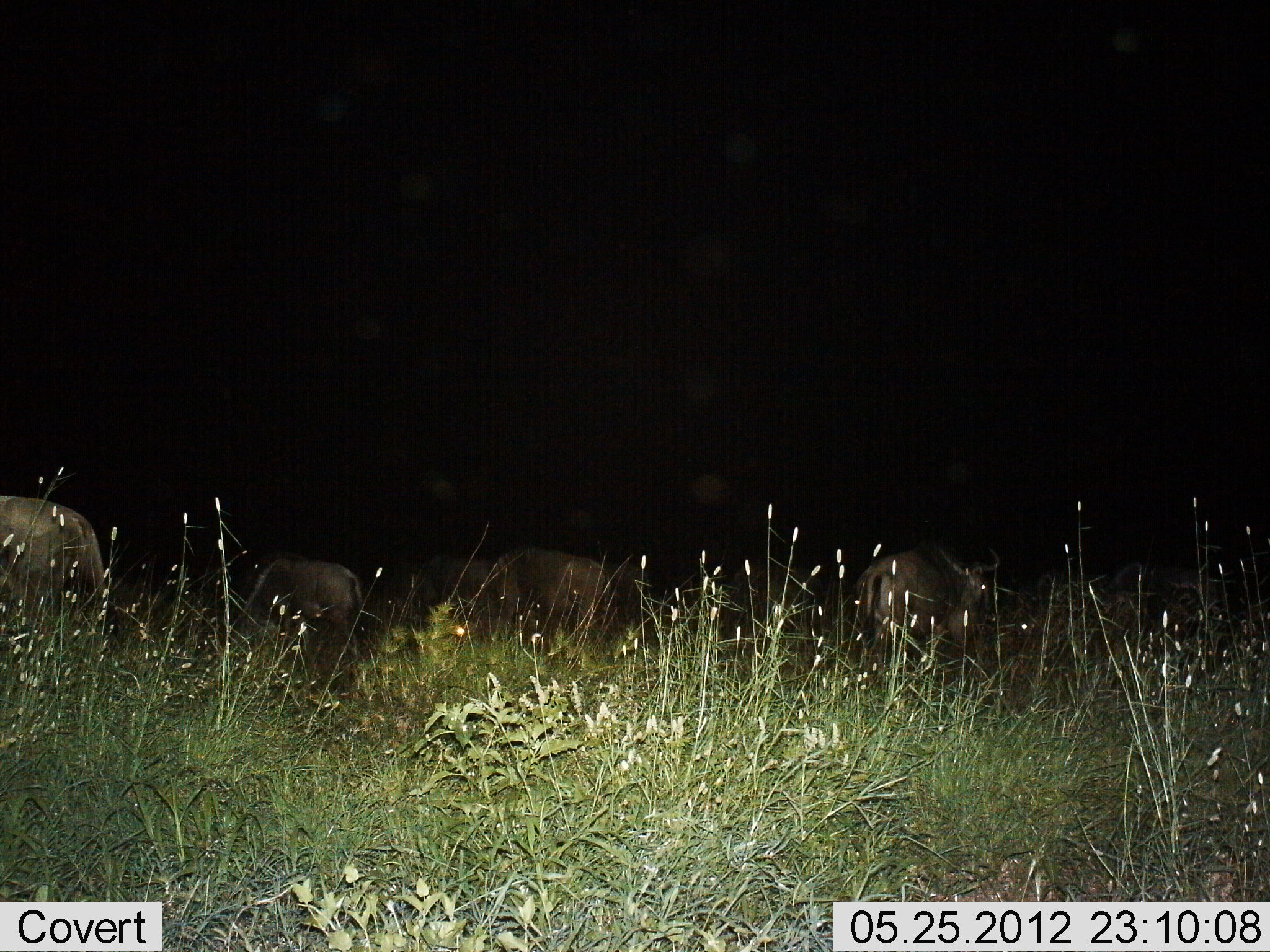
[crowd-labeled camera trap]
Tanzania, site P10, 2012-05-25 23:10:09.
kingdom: Animalia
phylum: Chordata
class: Mammalia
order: Artiodactyla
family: Bovidae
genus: Connochaetes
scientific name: Connochaetes taurinus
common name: blue wildebeest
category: wildebeest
Wildebeest (blue wildebeest) (Connochaetes taurinus), count 7. Behavior (volunteer vote fractions): standing 60%, resting 0%, moving 0%, interacting 0%. Young present (vote fraction): 0%. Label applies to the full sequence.